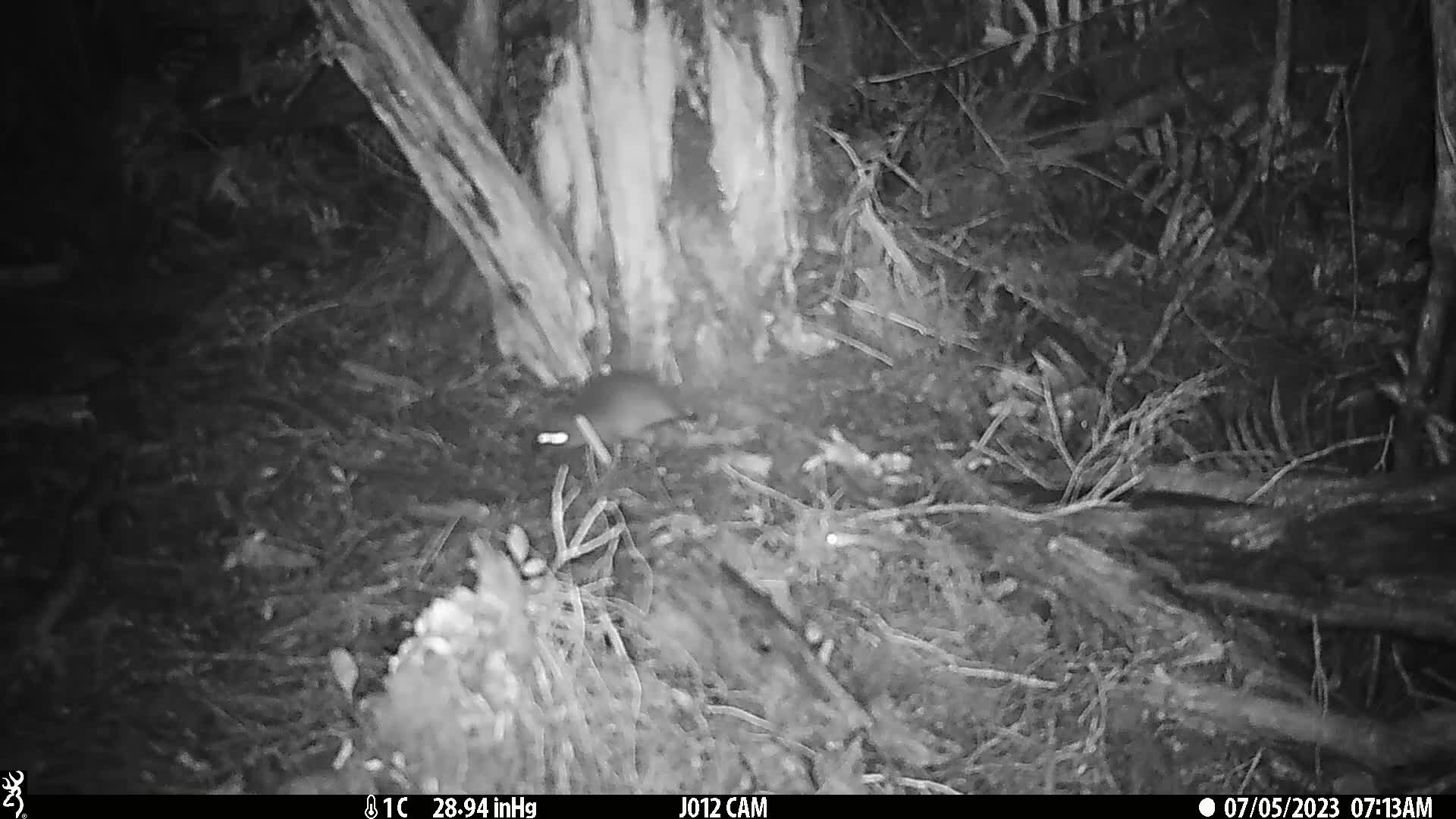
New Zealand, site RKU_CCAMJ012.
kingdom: Animalia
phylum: Chordata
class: Mammalia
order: Rodentia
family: Muridae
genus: Rattus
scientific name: Rattus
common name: rat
Rat (Rattus).